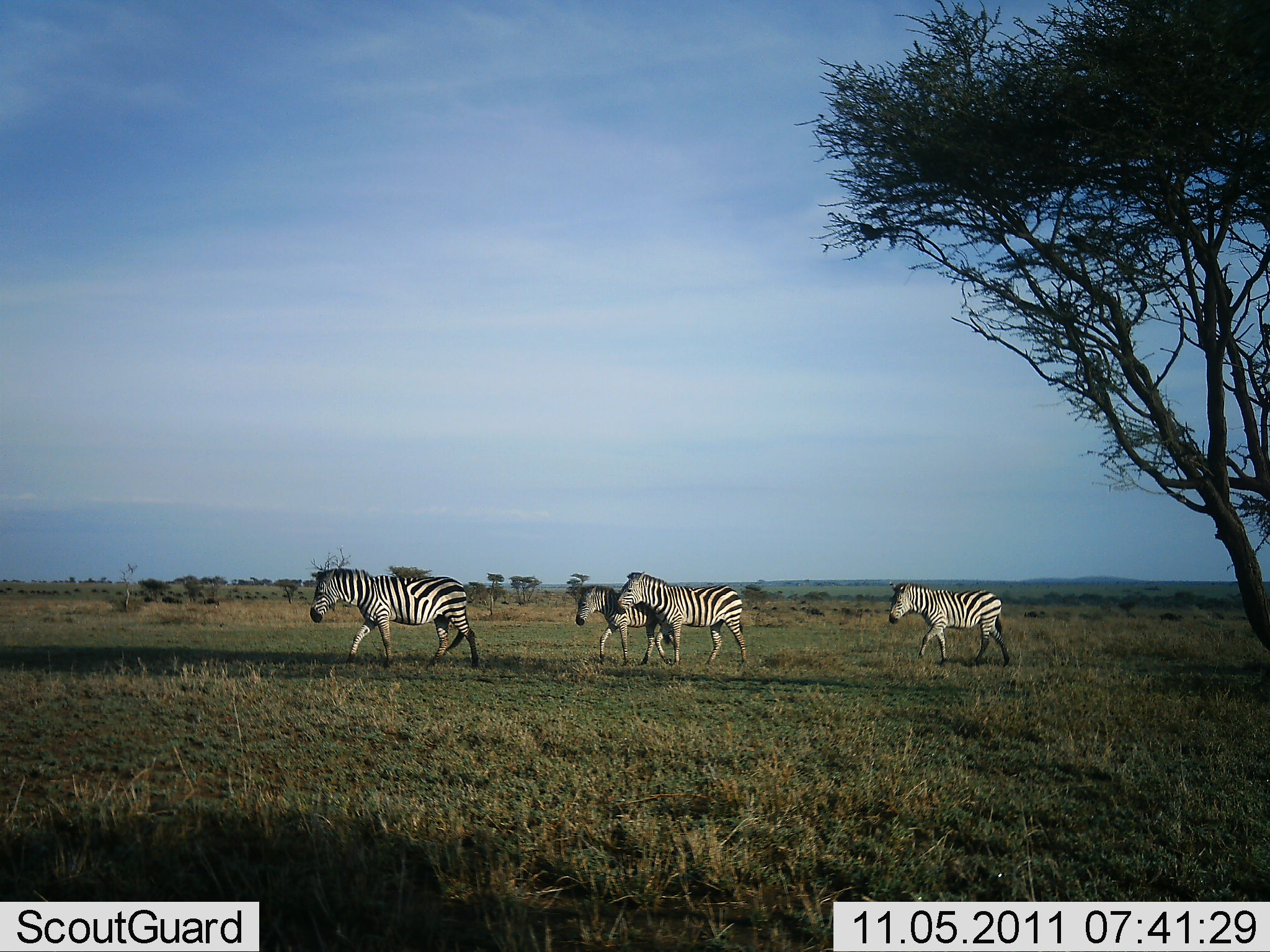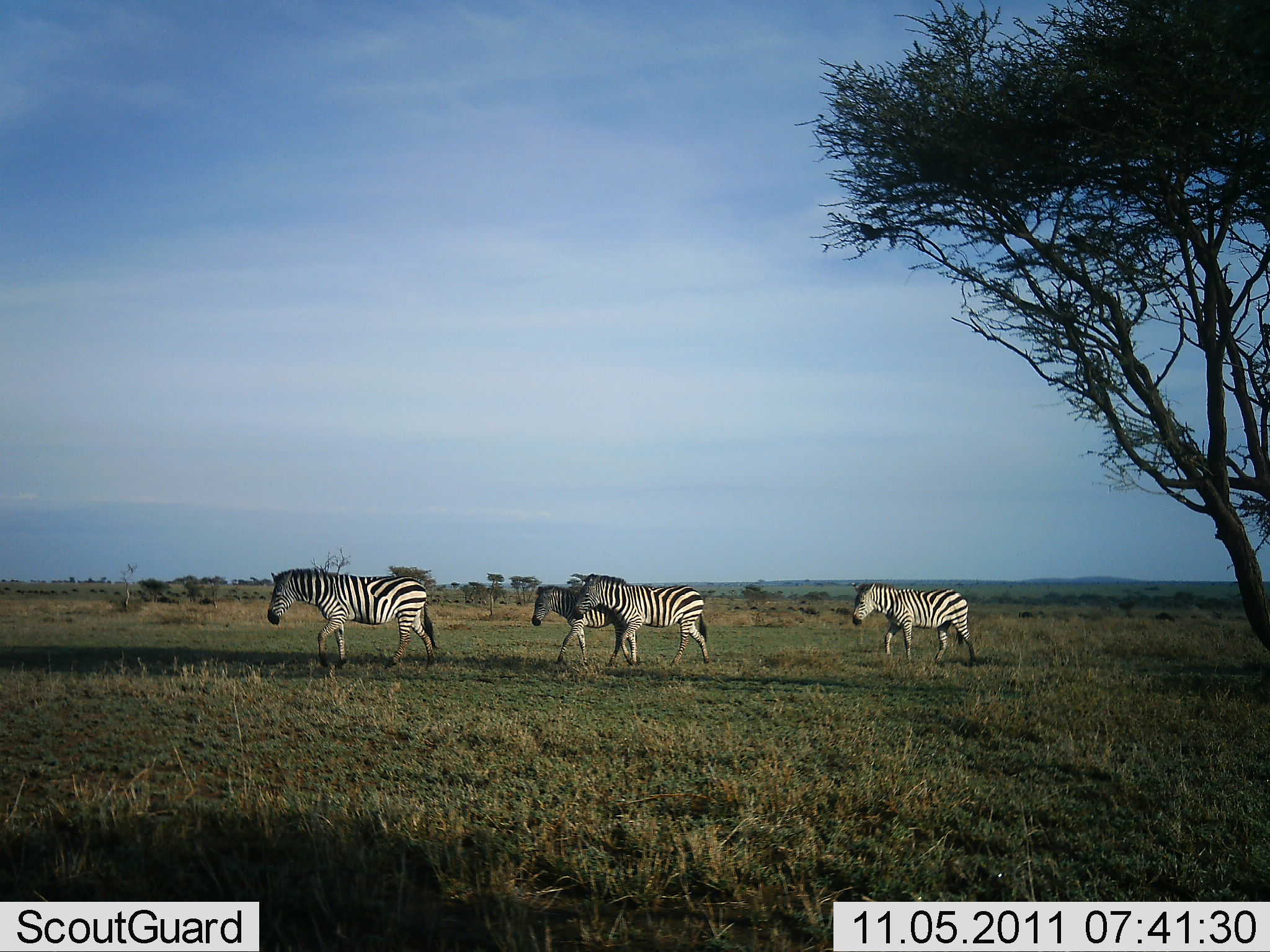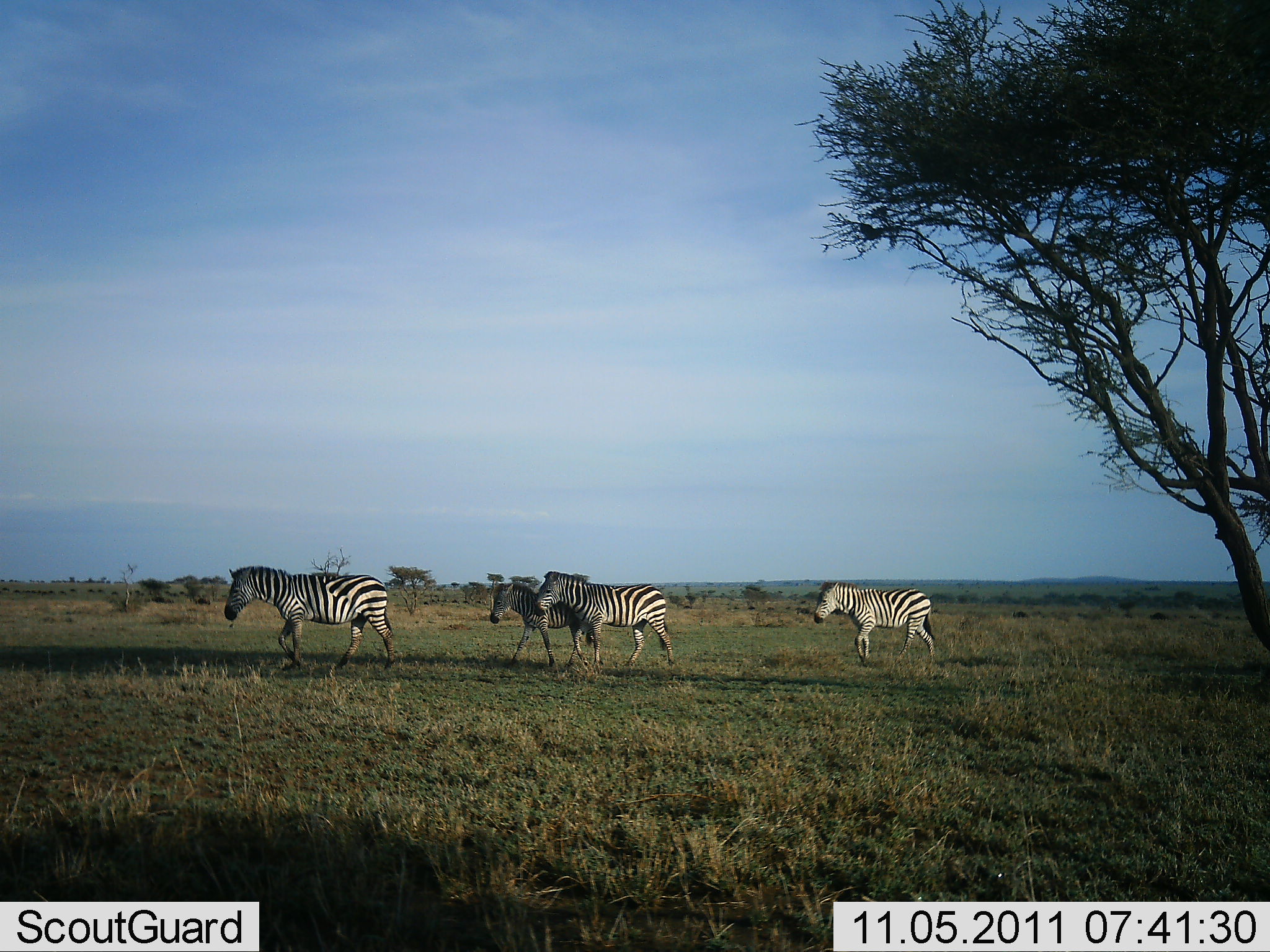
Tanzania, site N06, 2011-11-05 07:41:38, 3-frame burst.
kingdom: Animalia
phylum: Chordata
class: Mammalia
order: Perissodactyla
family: Equidae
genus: Equus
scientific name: Equus quagga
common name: plains zebra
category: zebra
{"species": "zebra (plains zebra) (Equus quagga)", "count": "4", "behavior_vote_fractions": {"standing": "0%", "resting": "0%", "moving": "100%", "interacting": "0%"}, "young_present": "0%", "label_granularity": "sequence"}